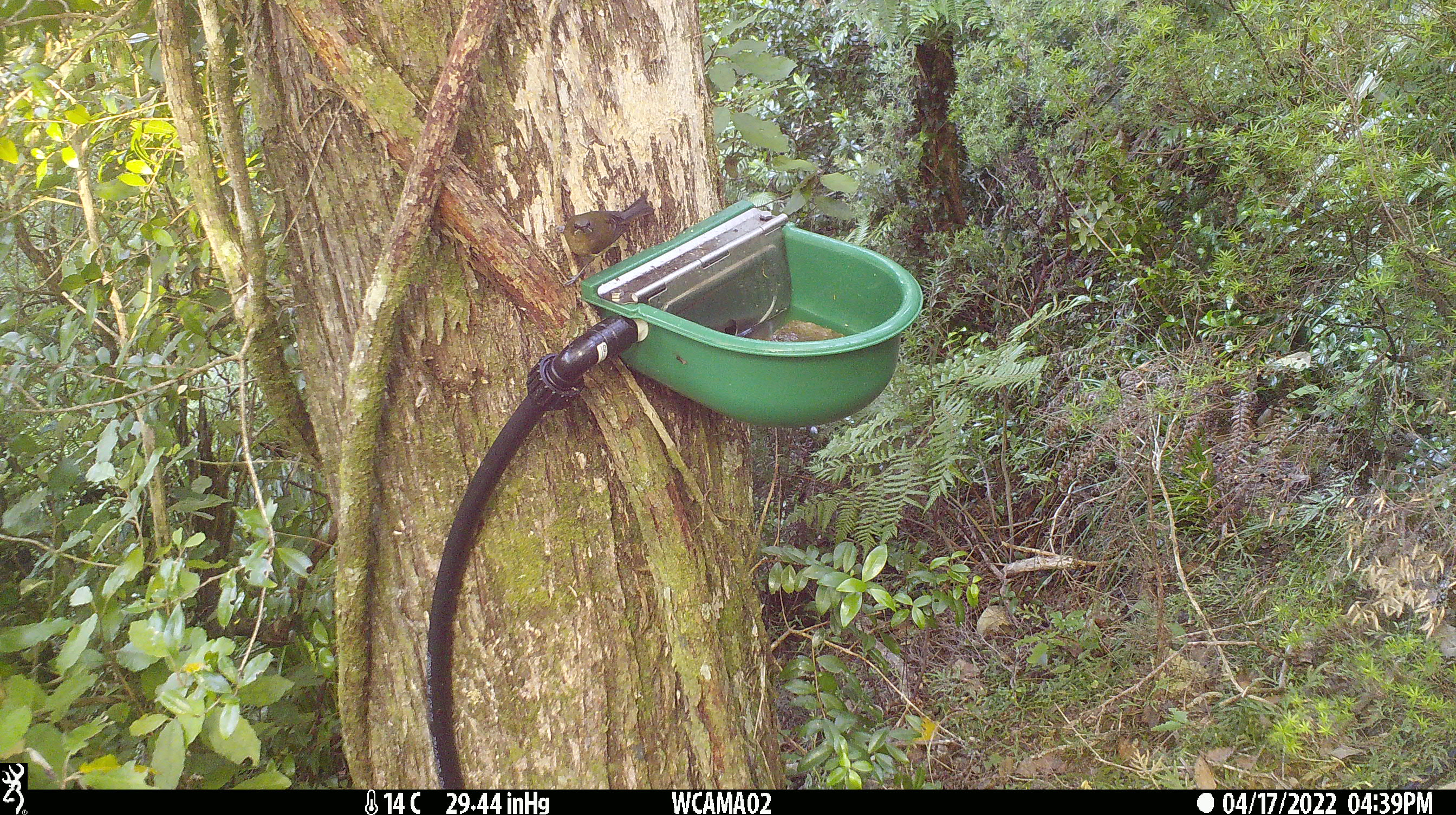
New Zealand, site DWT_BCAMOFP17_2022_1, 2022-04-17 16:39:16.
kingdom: Animalia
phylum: Chordata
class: Aves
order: Passeriformes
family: Meliphagidae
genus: Anthornis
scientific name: Anthornis melanura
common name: new zealand bellbird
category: bellbird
Bellbird (new zealand bellbird) (Anthornis melanura).